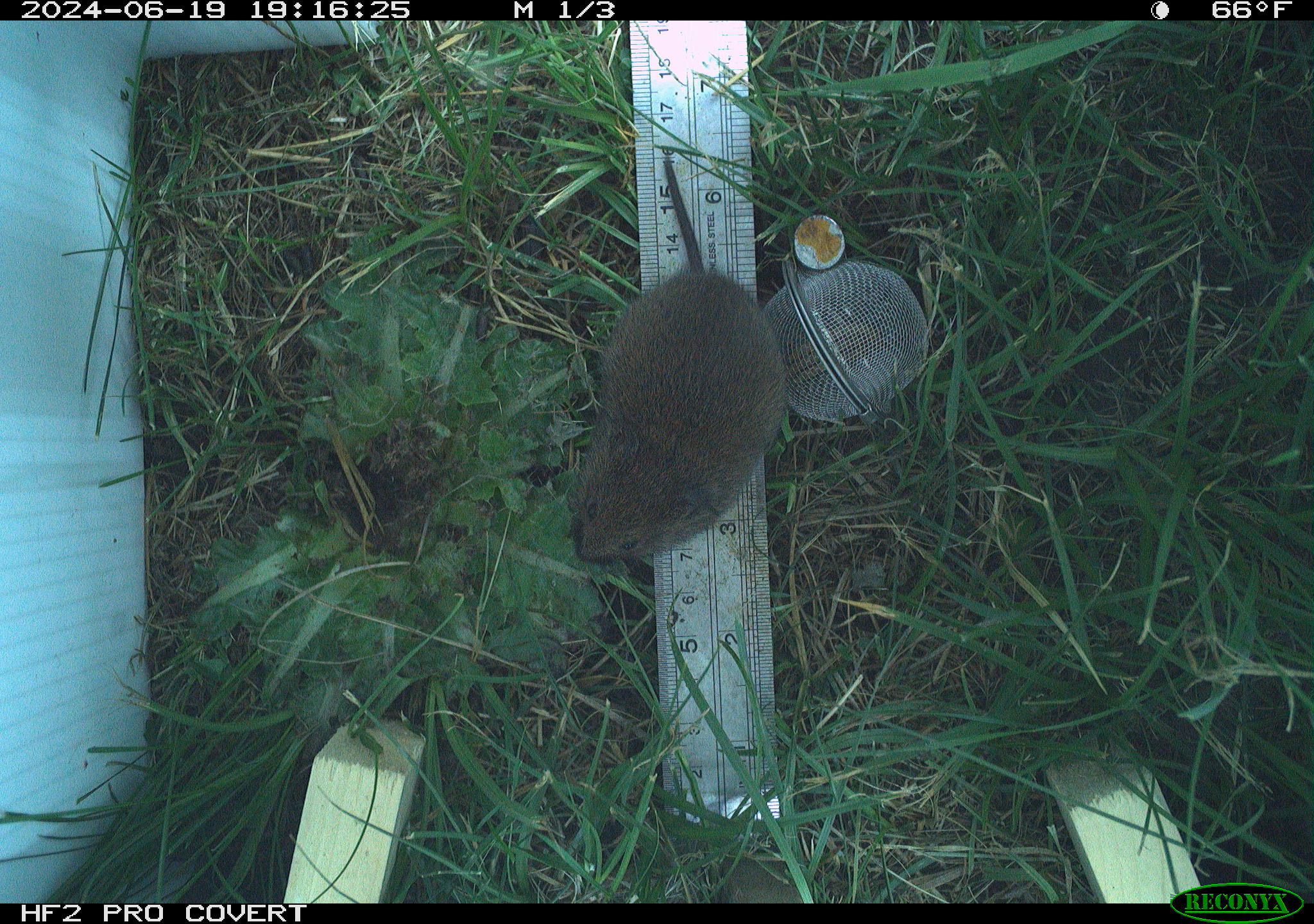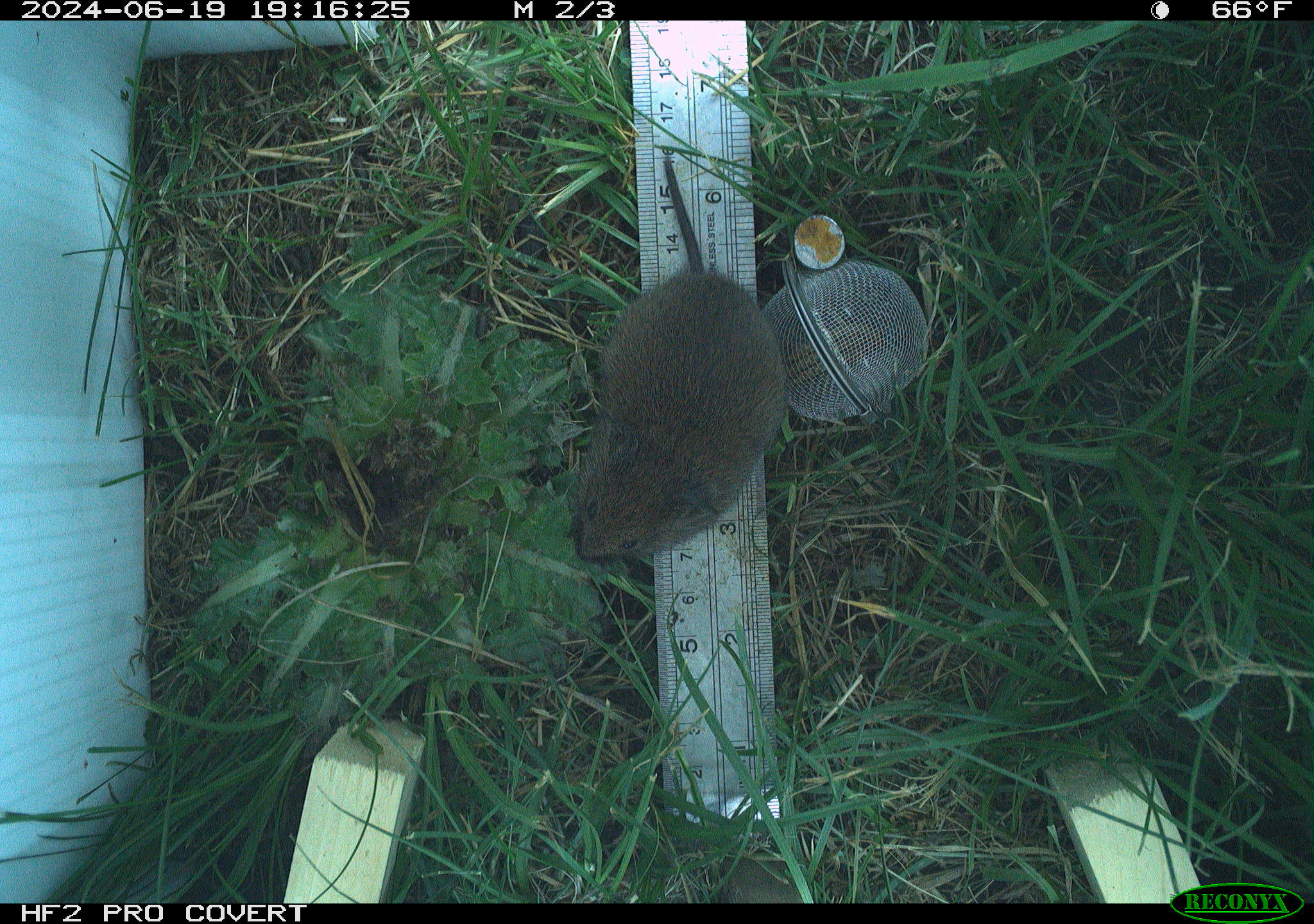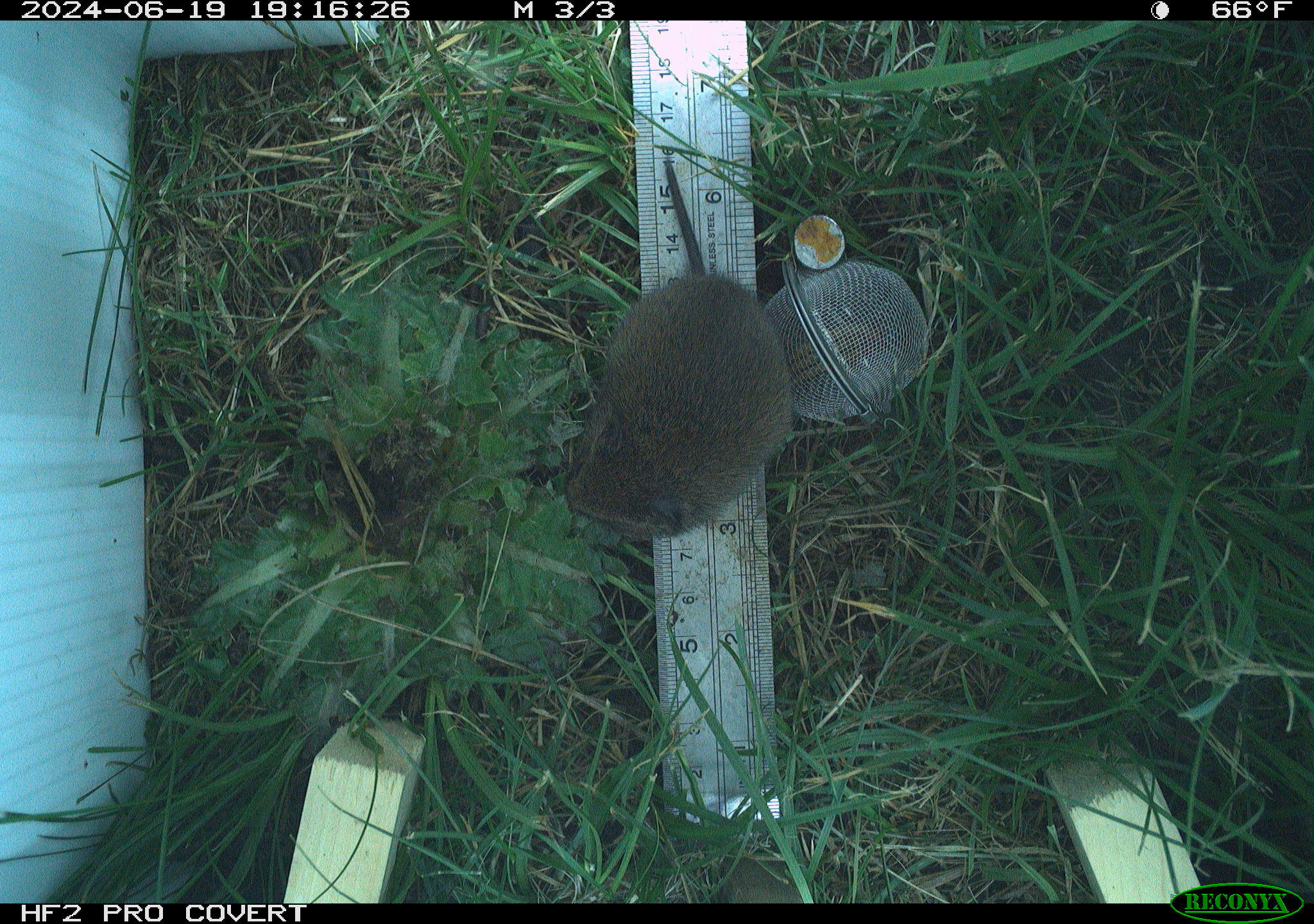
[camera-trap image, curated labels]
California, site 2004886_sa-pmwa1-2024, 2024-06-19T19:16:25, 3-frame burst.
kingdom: Animalia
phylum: Chordata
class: Mammalia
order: Rodentia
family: Cricetidae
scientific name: Arvicolinae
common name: voles, lemmings, and muskrats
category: arvicolinae subfamily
Arvicolinae subfamily (voles, lemmings, and muskrats) (Arvicolinae).